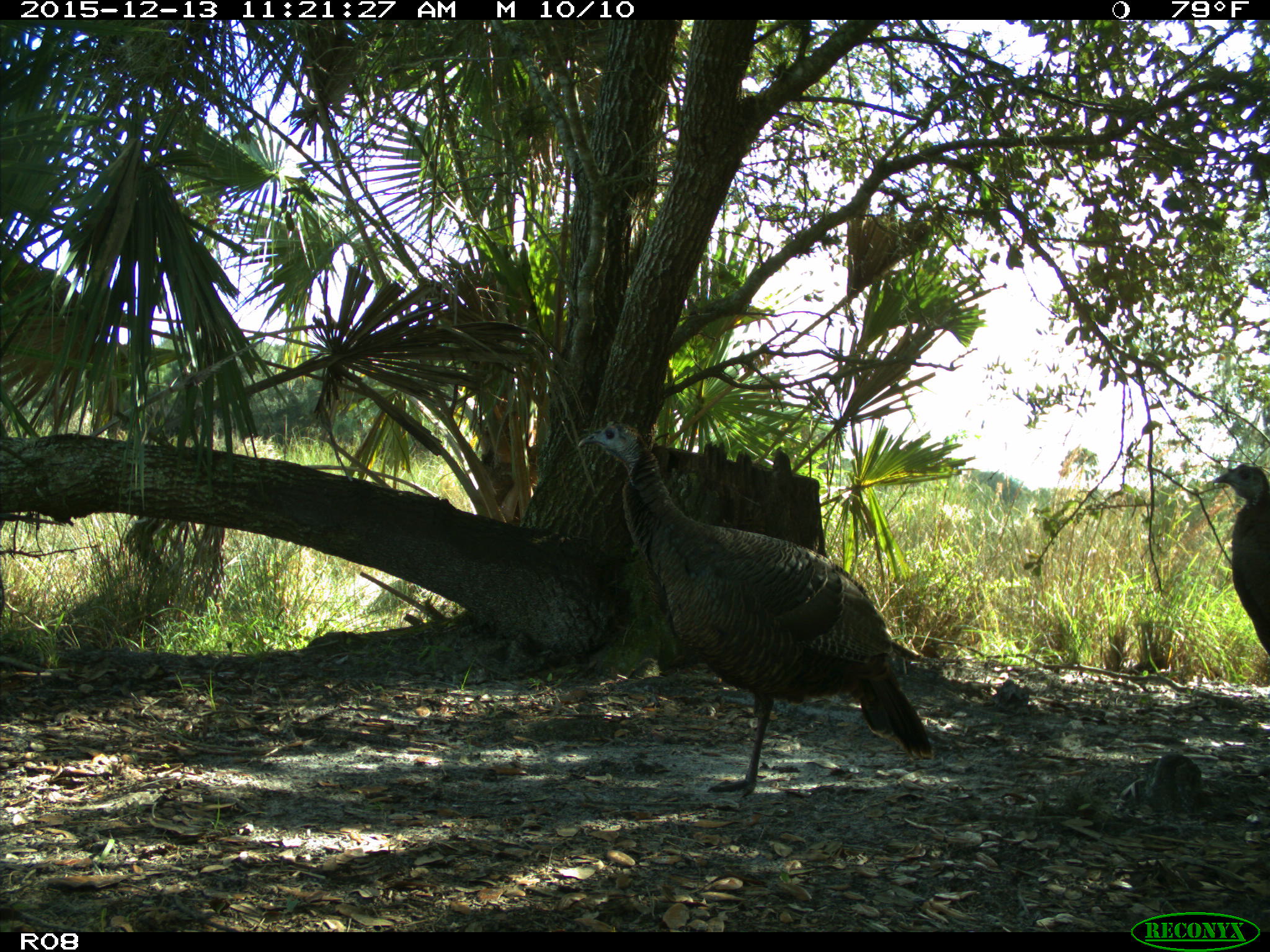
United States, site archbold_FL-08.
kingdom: Animalia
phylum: Chordata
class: Aves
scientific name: Aves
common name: birds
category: unidentified bird